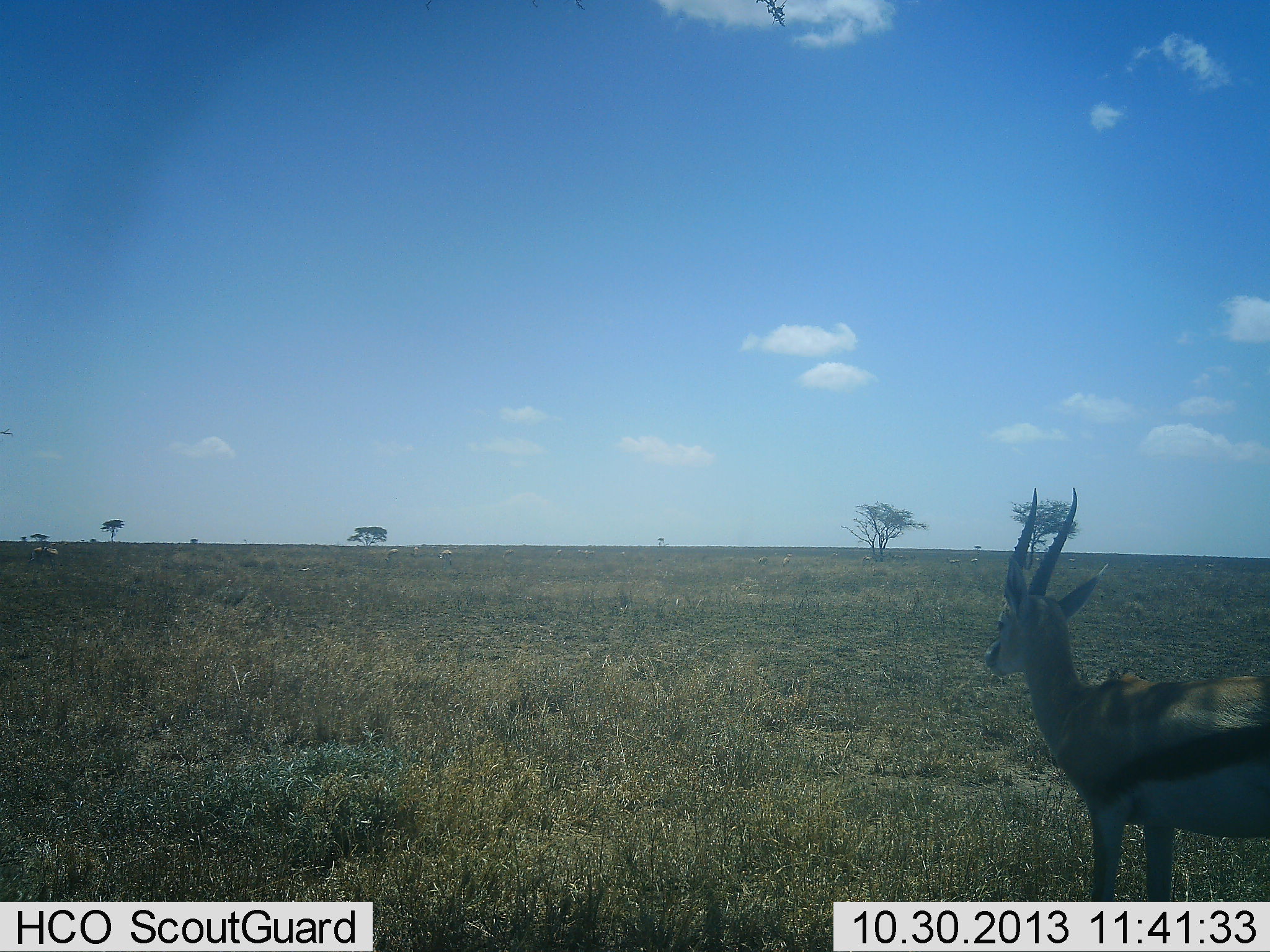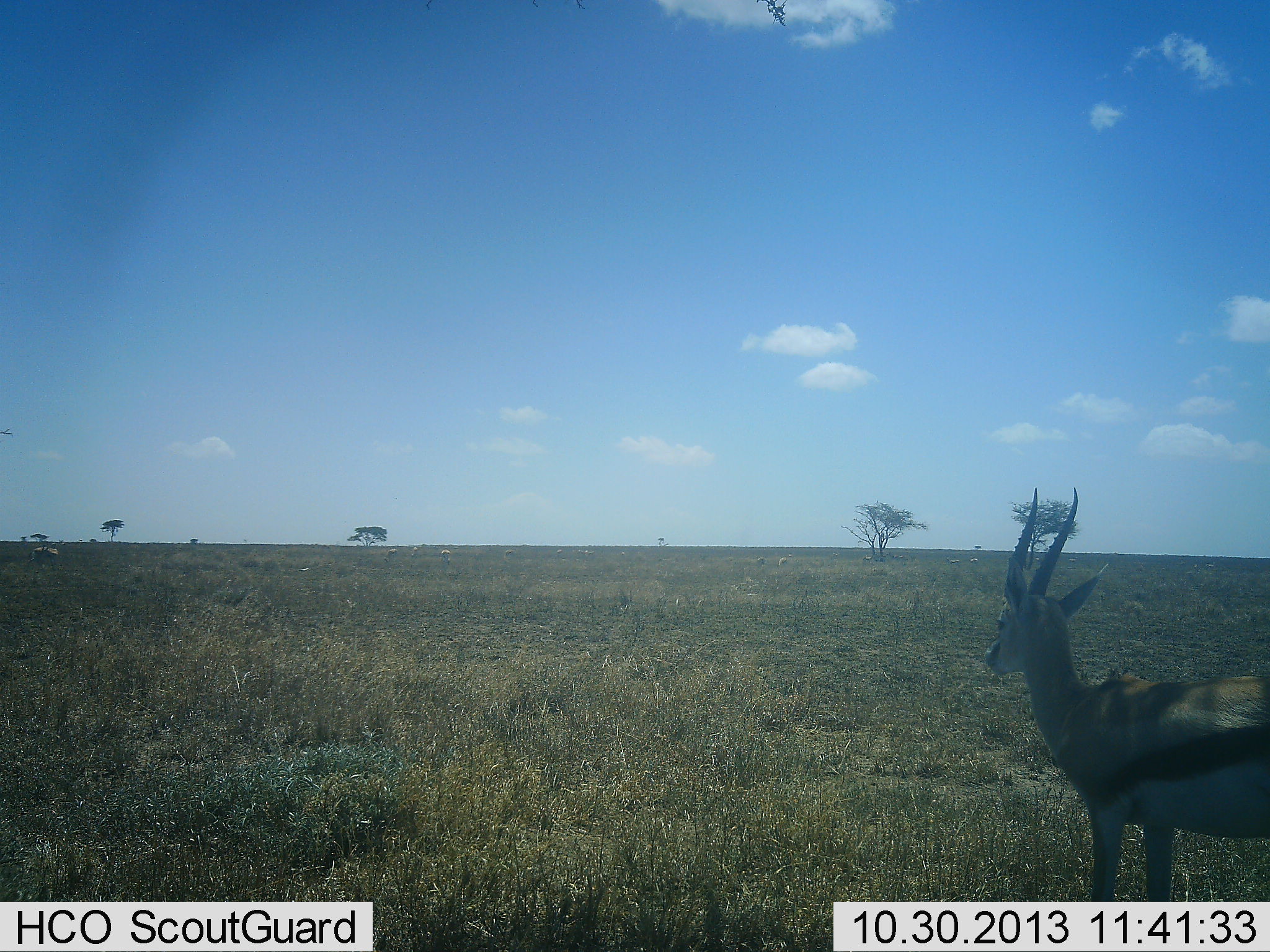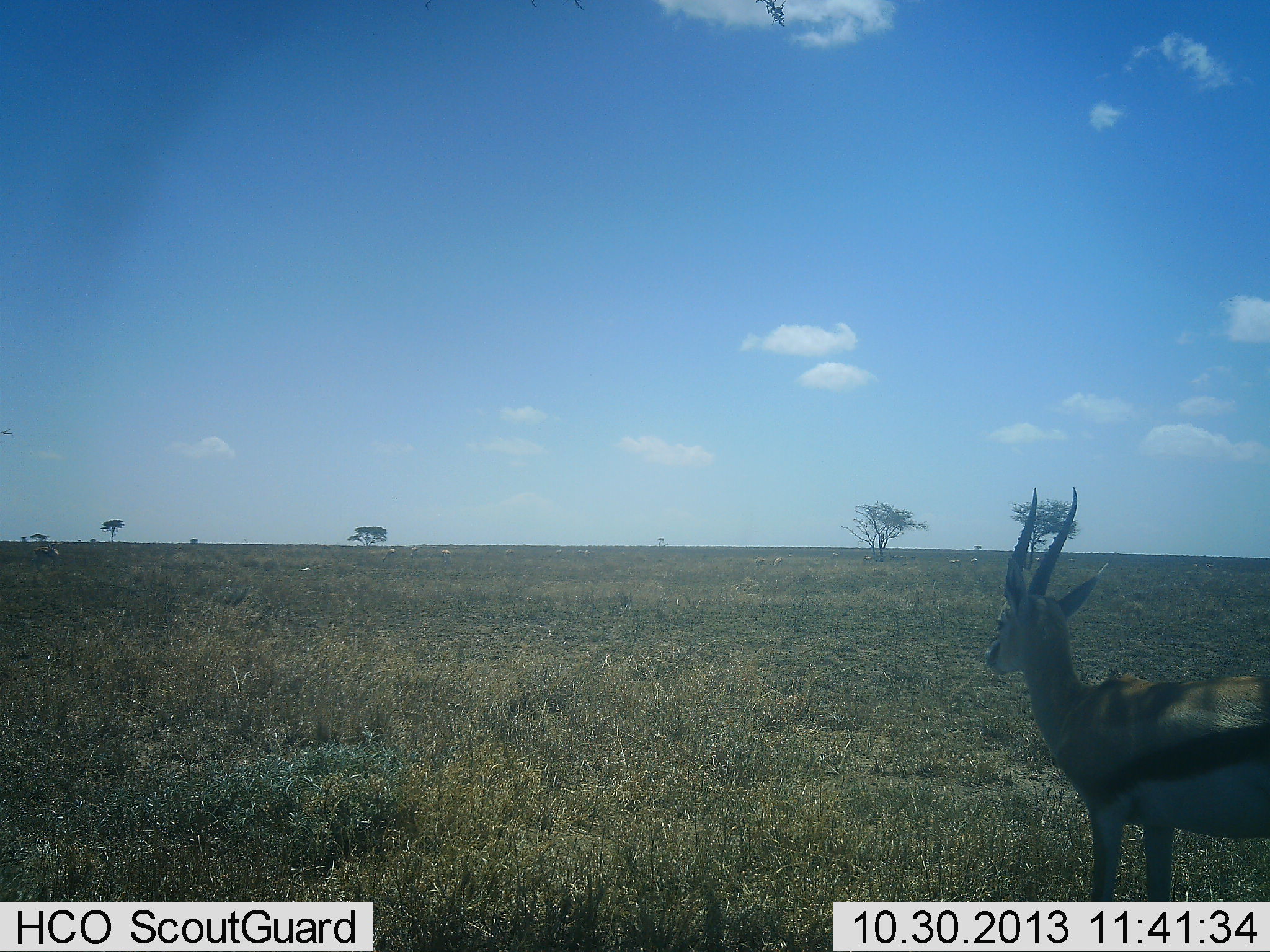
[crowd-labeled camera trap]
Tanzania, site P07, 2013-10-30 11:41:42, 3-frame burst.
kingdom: Animalia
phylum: Chordata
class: Mammalia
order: Artiodactyla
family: Bovidae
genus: Eudorcas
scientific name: Eudorcas thomsonii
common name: thomson's gazelle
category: gazellethomsons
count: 1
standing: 100%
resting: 3%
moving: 3%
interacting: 3%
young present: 0%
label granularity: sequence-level